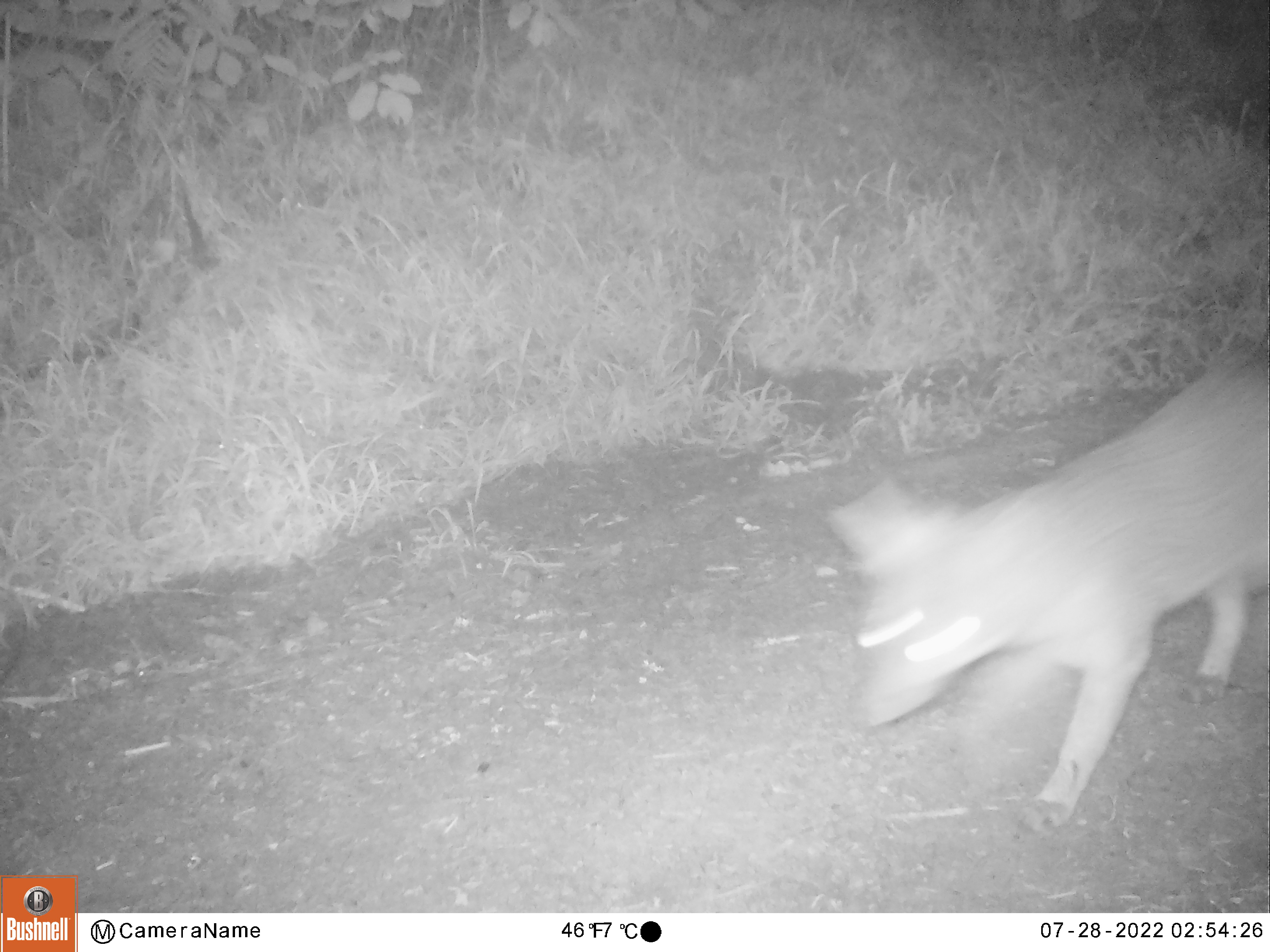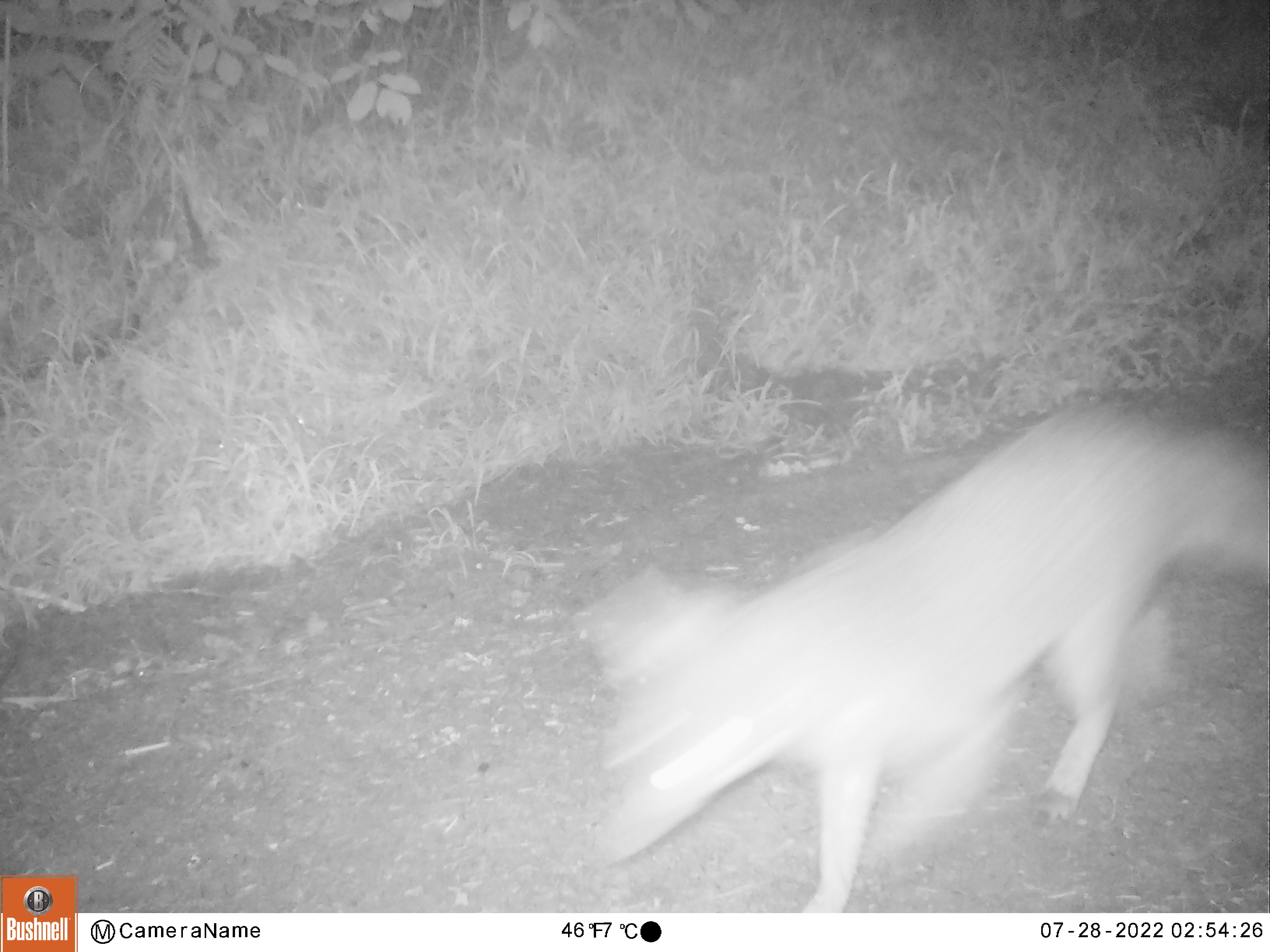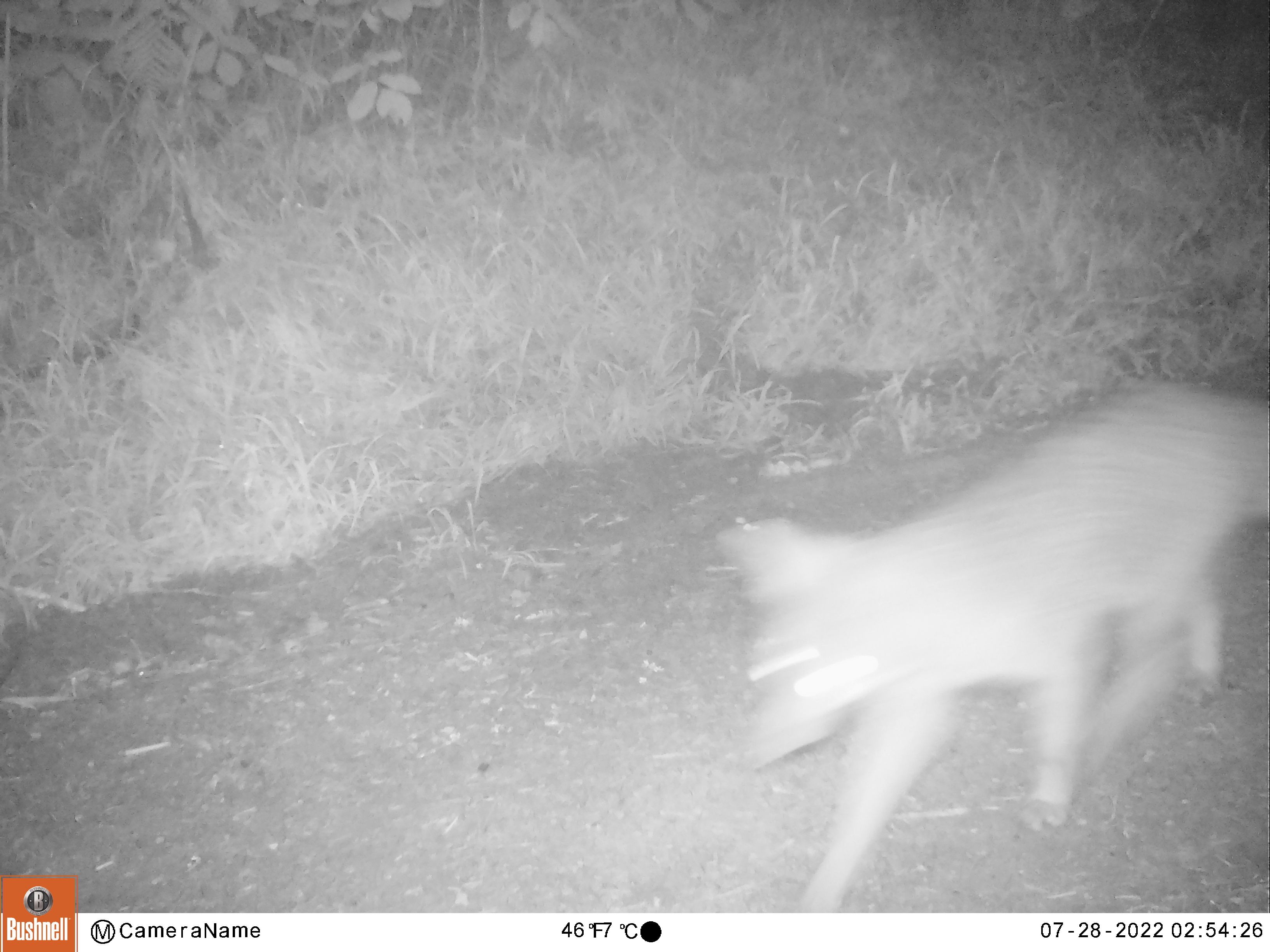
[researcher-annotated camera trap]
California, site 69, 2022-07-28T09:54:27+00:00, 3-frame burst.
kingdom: Animalia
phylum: Chordata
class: Mammalia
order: Carnivora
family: Canidae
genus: Urocyon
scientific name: Urocyon cinereoargenteus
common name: gray fox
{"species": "gray fox (Urocyon cinereoargenteus)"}